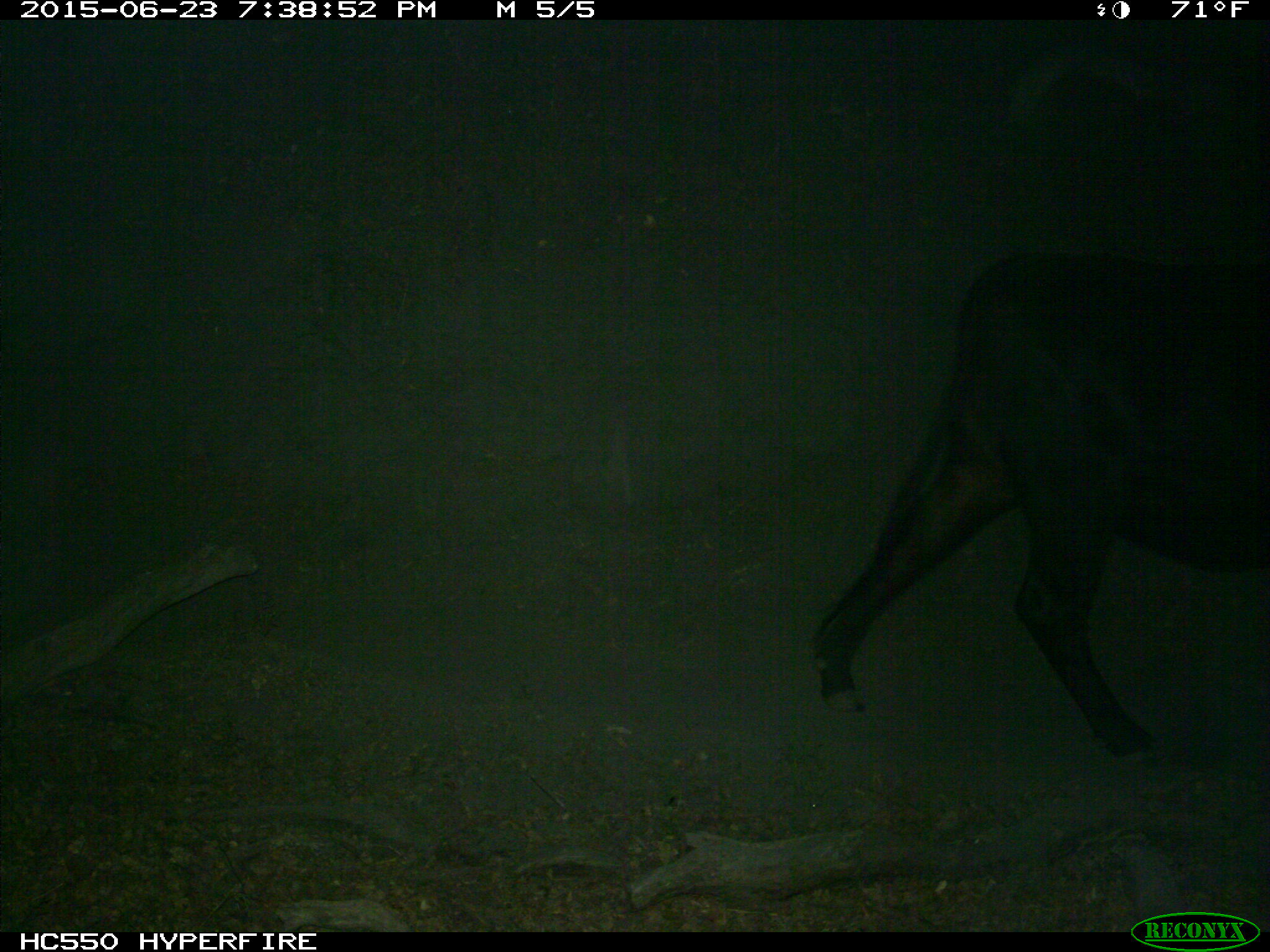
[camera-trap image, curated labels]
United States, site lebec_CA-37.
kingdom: Animalia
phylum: Chordata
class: Mammalia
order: Artiodactyla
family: Bovidae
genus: Bos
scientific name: Bos taurus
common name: domestic cow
Bos taurus (domestic cow).